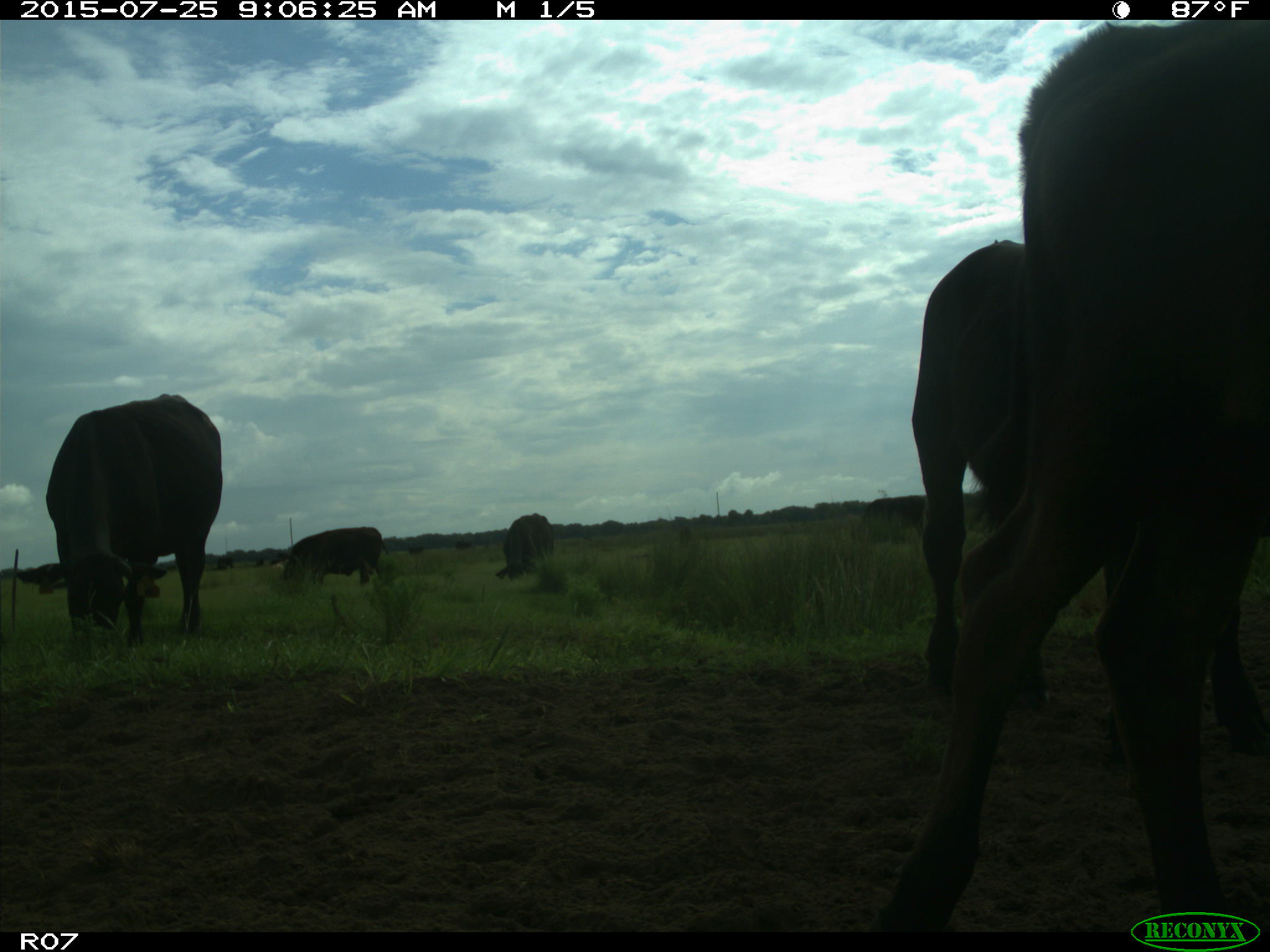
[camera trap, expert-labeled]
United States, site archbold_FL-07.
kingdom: Animalia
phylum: Chordata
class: Mammalia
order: Artiodactyla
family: Bovidae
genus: Bos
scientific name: Bos taurus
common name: domestic cow